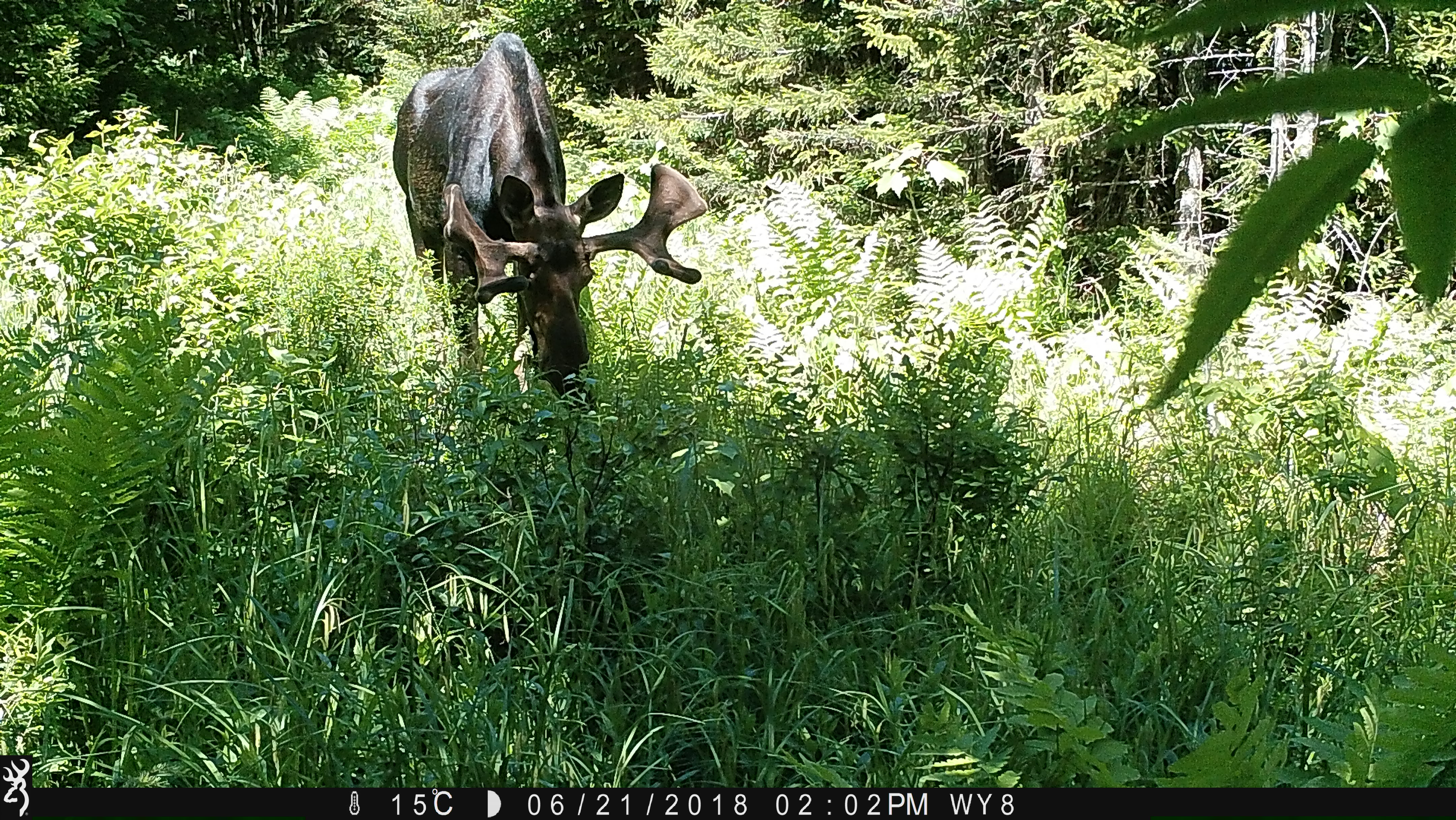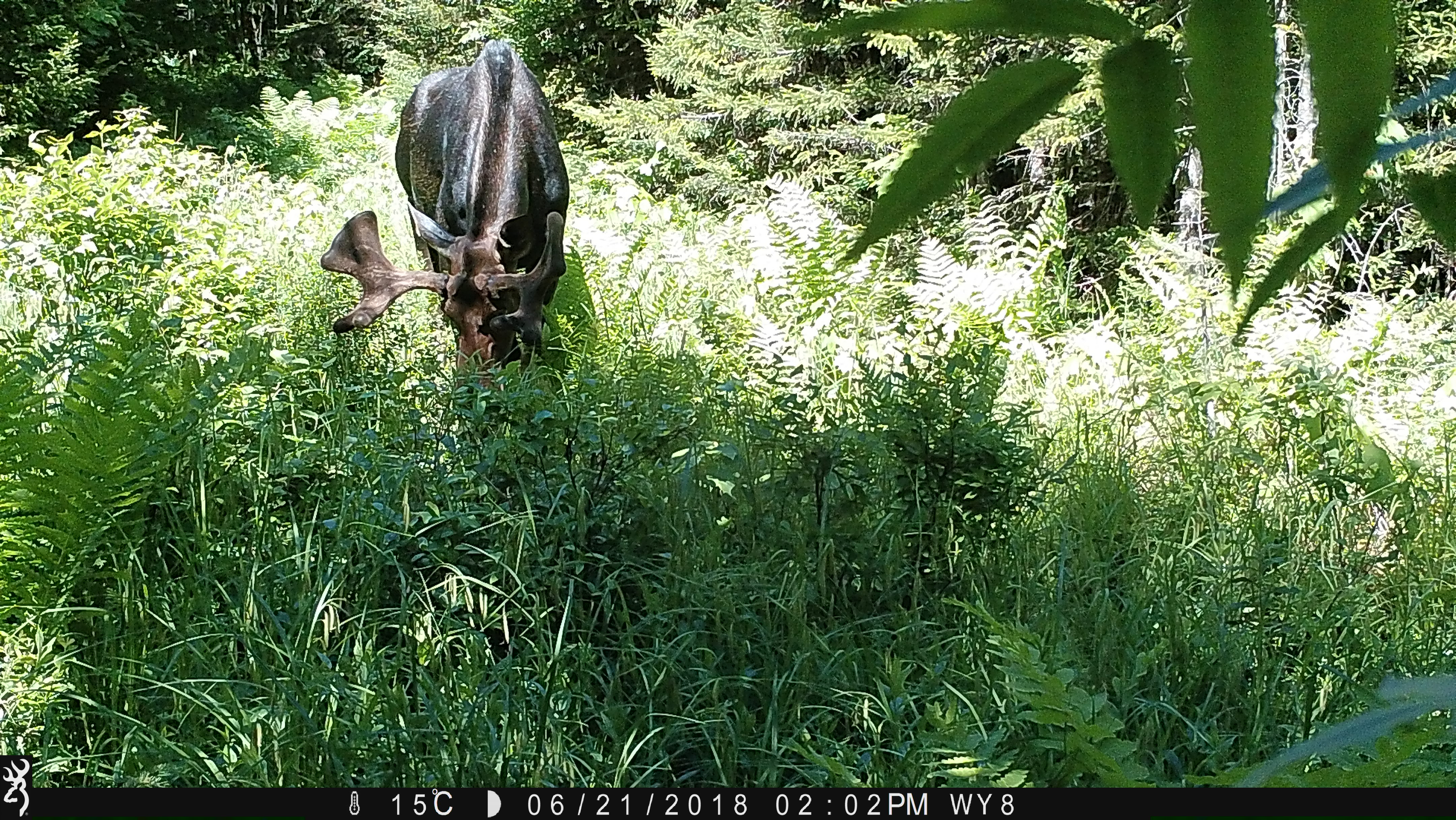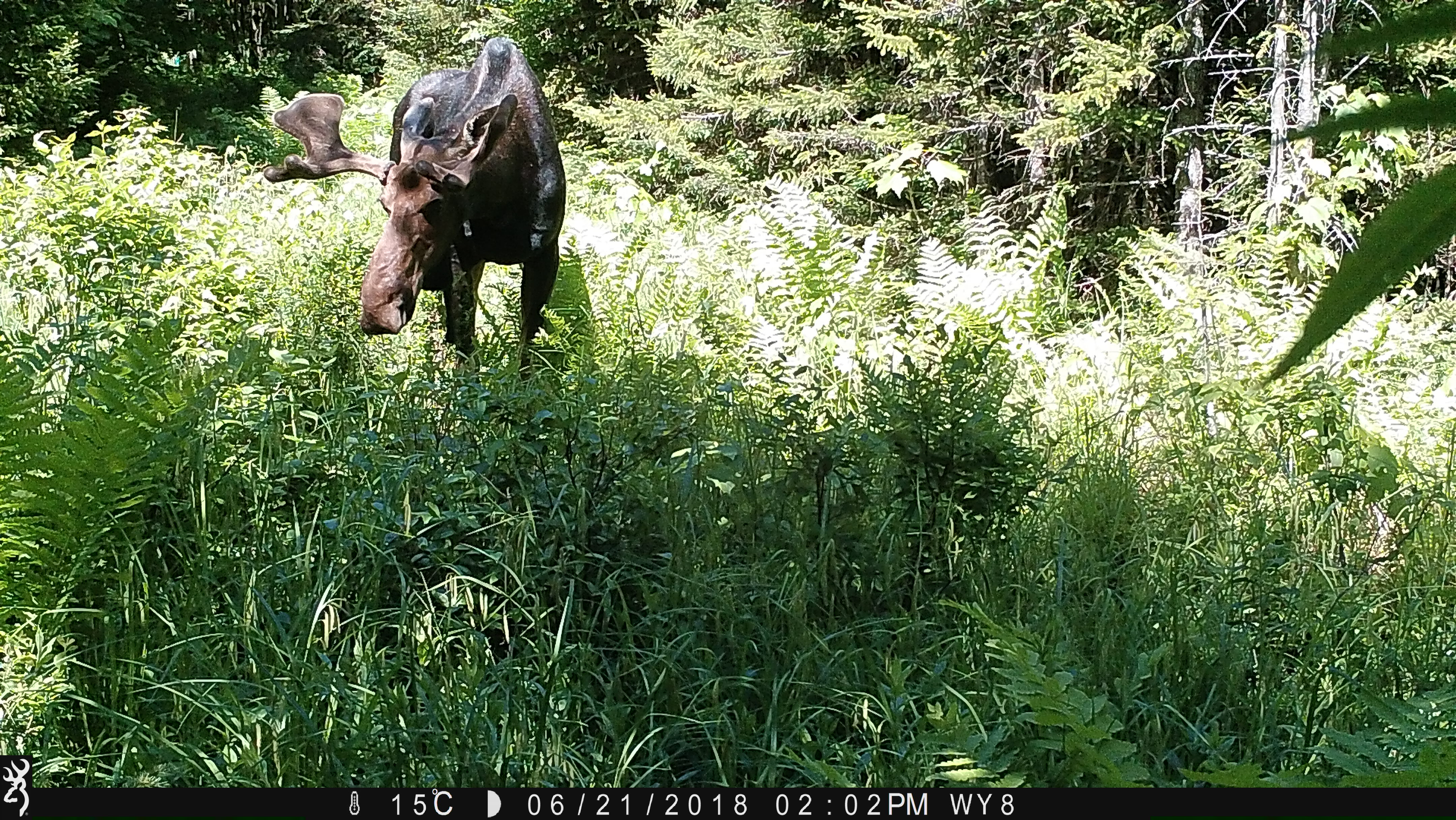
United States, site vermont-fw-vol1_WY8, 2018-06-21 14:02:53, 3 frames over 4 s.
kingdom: Animalia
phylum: Chordata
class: Mammalia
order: Artiodactyla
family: Cervidae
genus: Alces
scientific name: Alces alces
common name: moose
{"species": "moose (Alces alces)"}